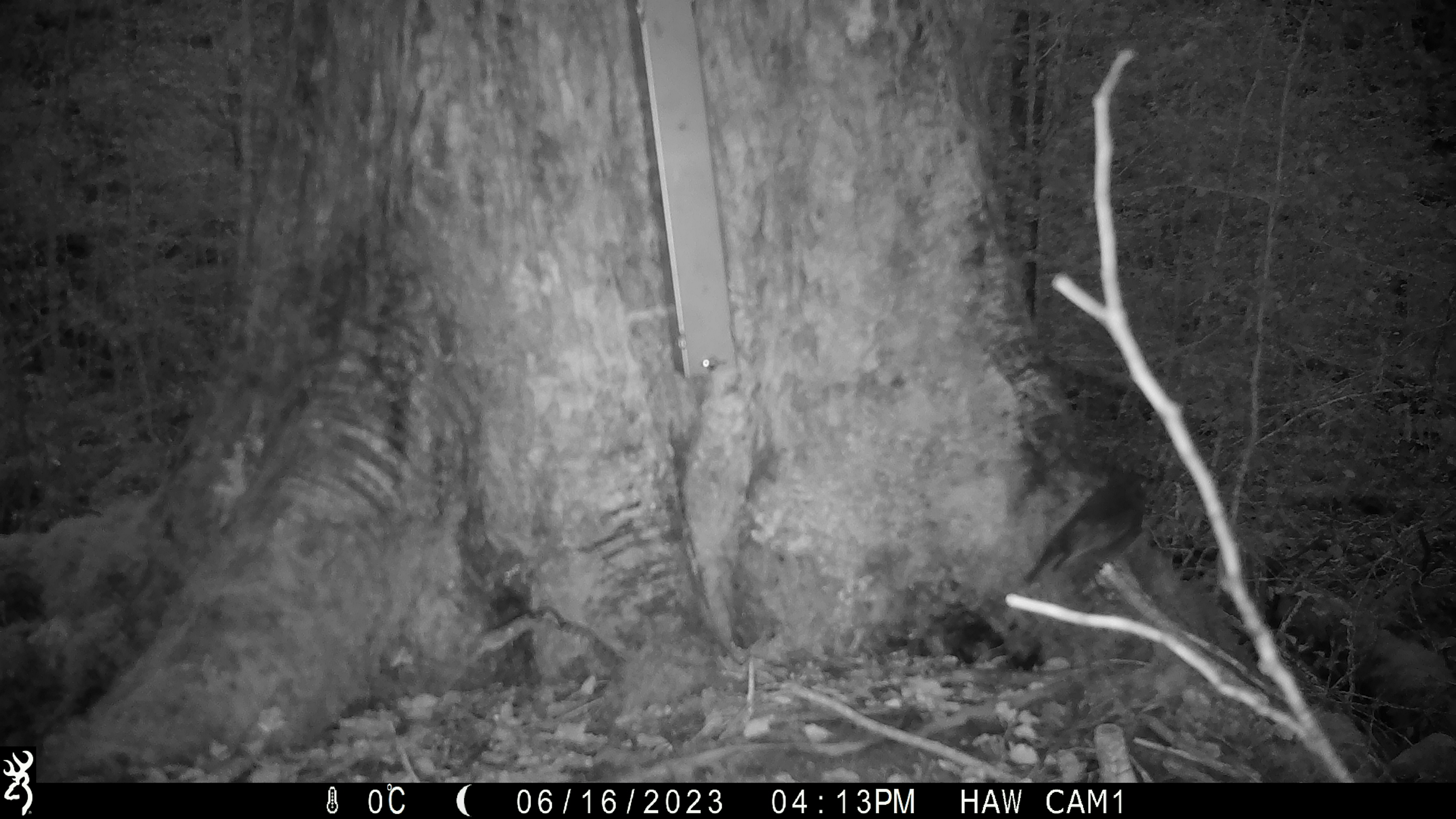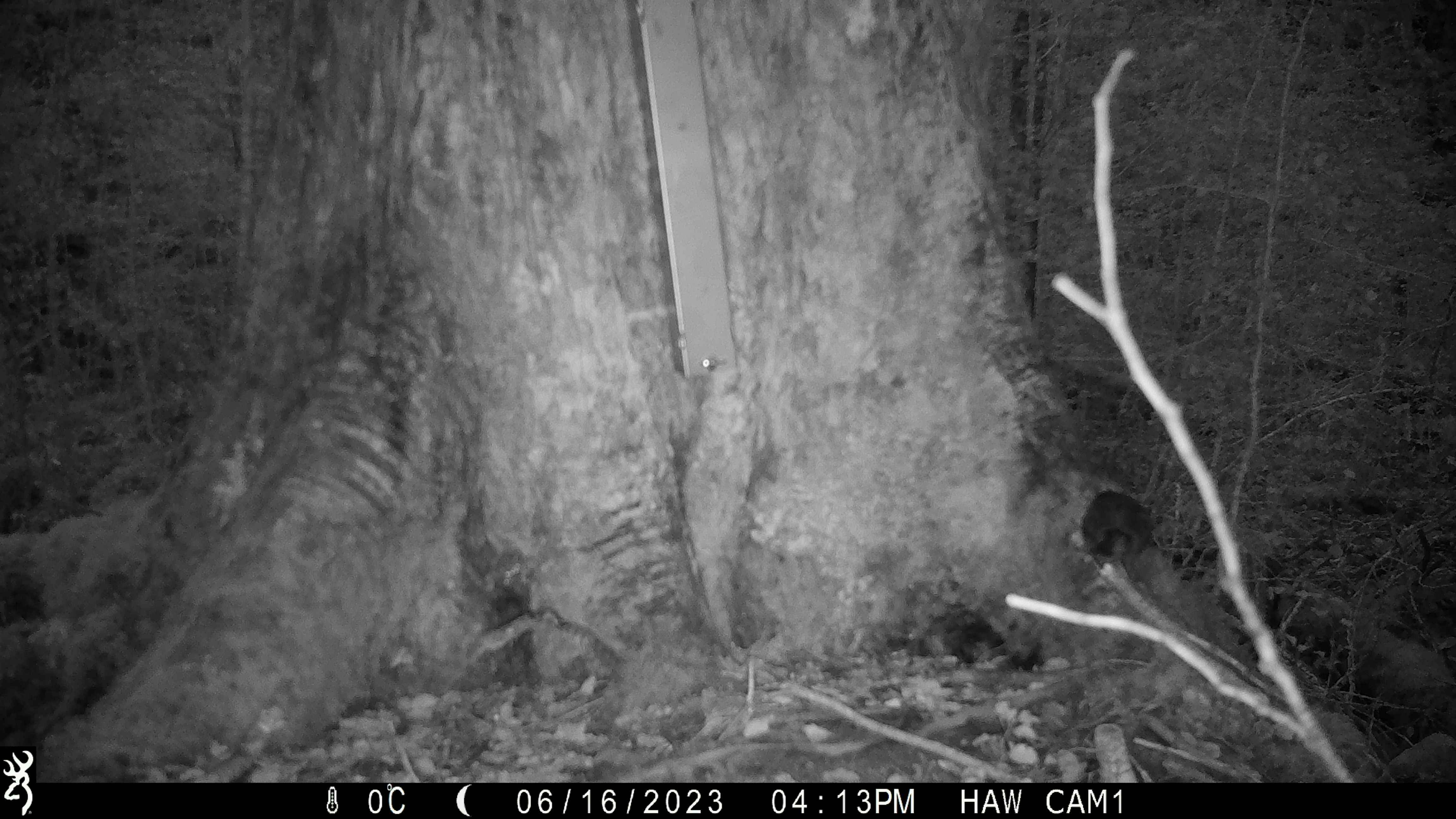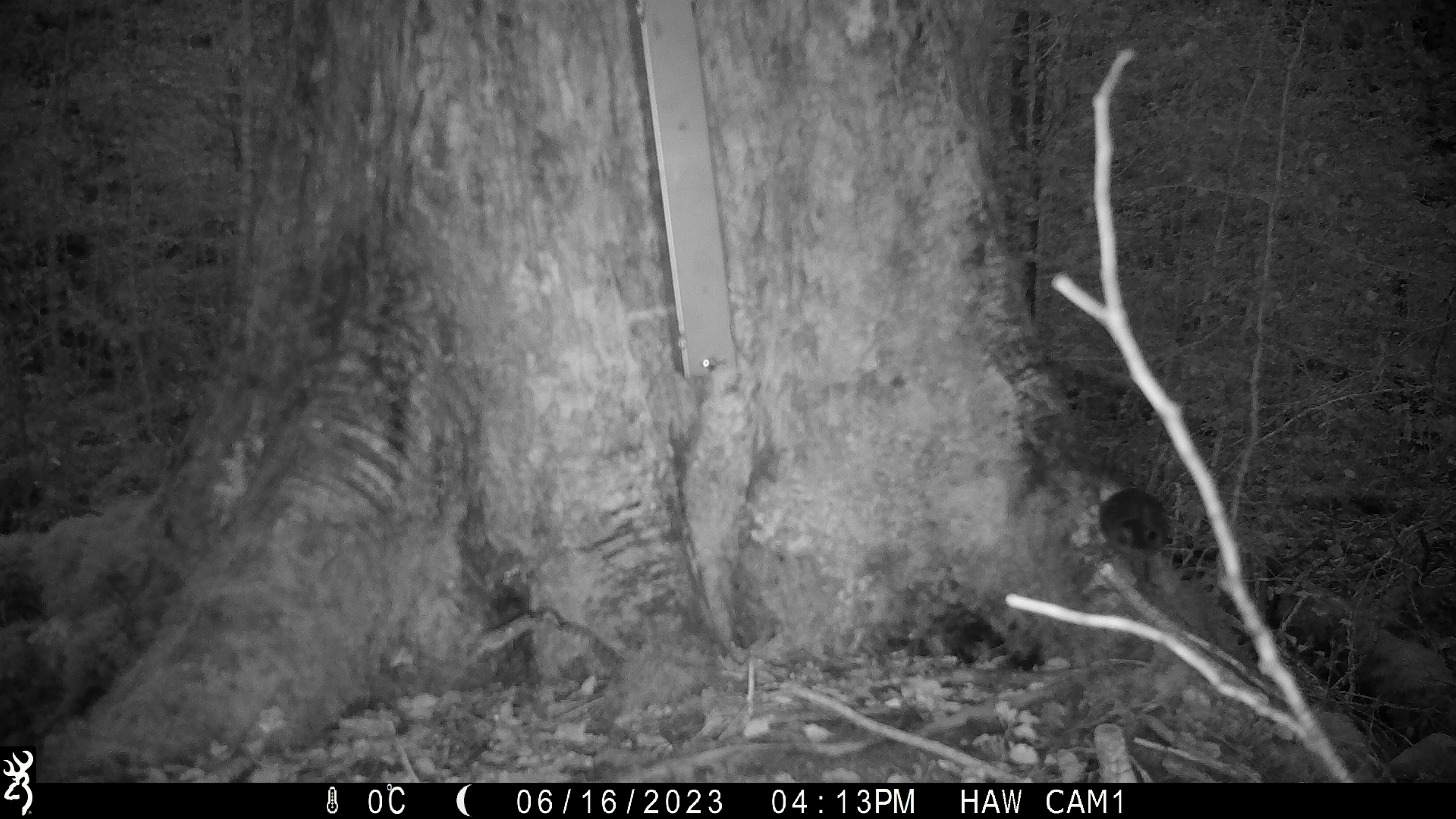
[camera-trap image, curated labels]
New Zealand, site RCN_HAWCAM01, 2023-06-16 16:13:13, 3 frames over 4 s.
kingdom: Animalia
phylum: Chordata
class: Aves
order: Passeriformes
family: Petroicidae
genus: Petroica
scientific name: Petroica australis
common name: new zealand robin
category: robin